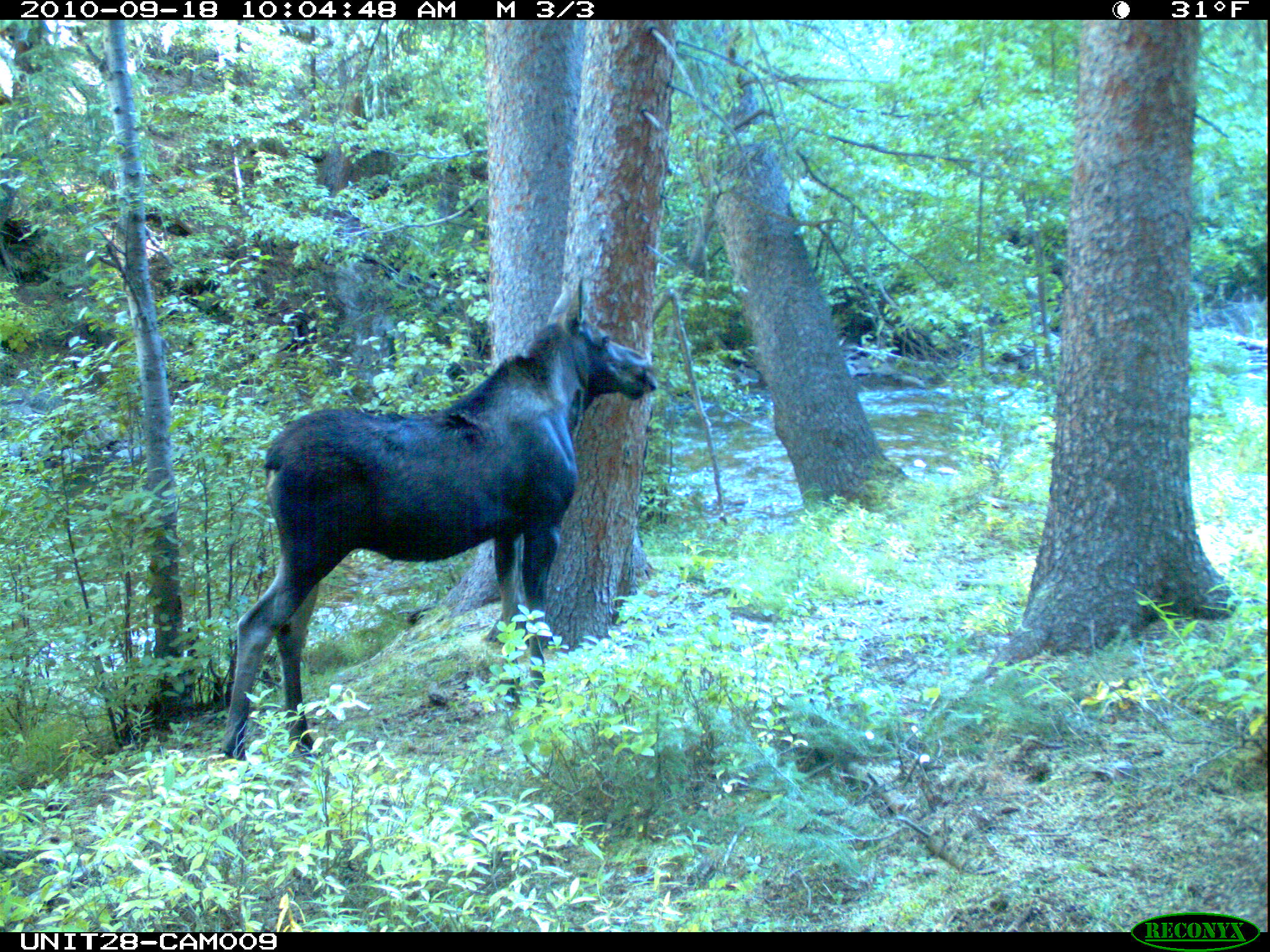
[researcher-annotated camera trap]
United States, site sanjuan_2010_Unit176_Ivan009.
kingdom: Animalia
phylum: Chordata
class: Mammalia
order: Artiodactyla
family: Cervidae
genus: Alces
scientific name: Alces alces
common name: moose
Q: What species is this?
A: Alces alces (moose).